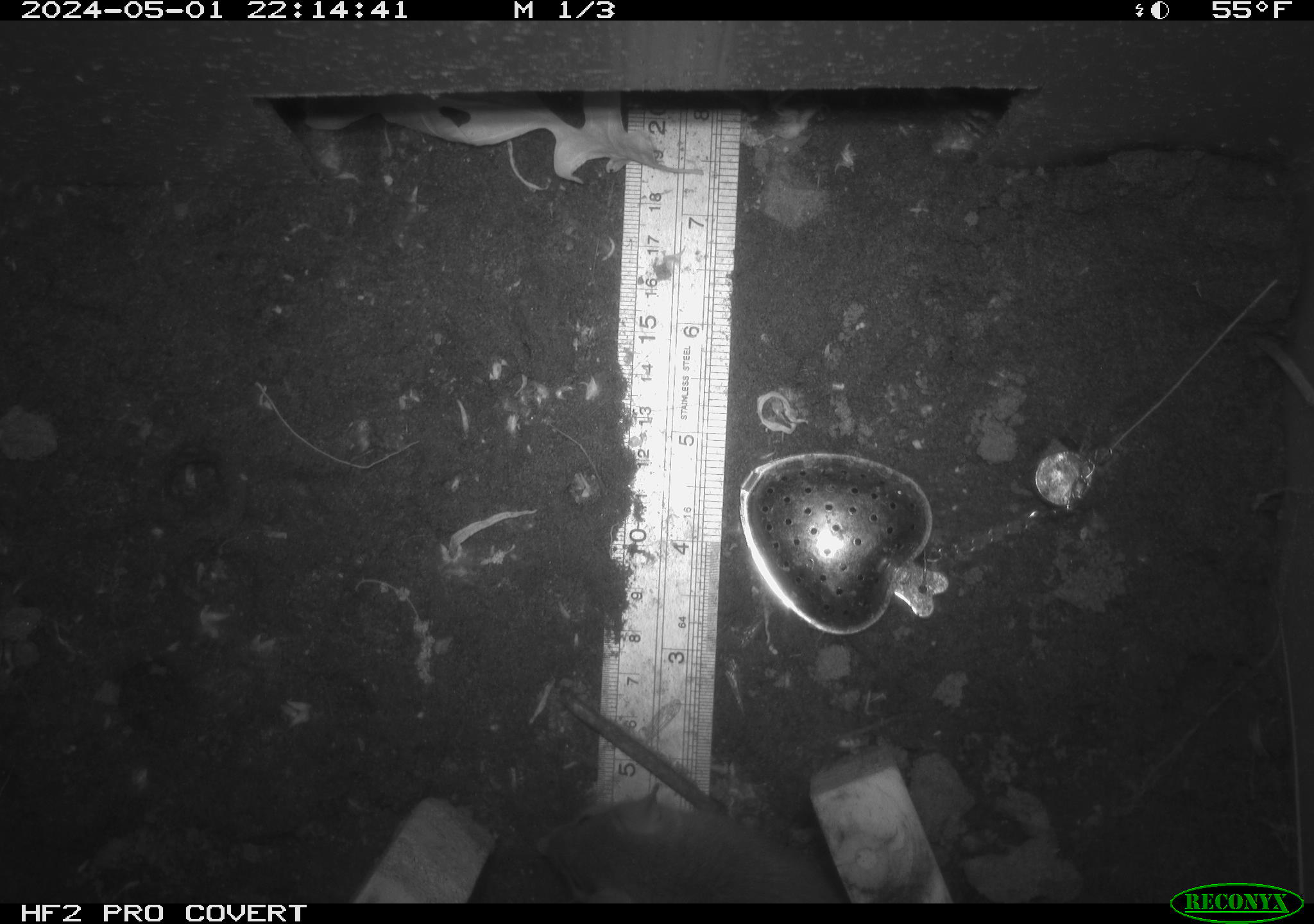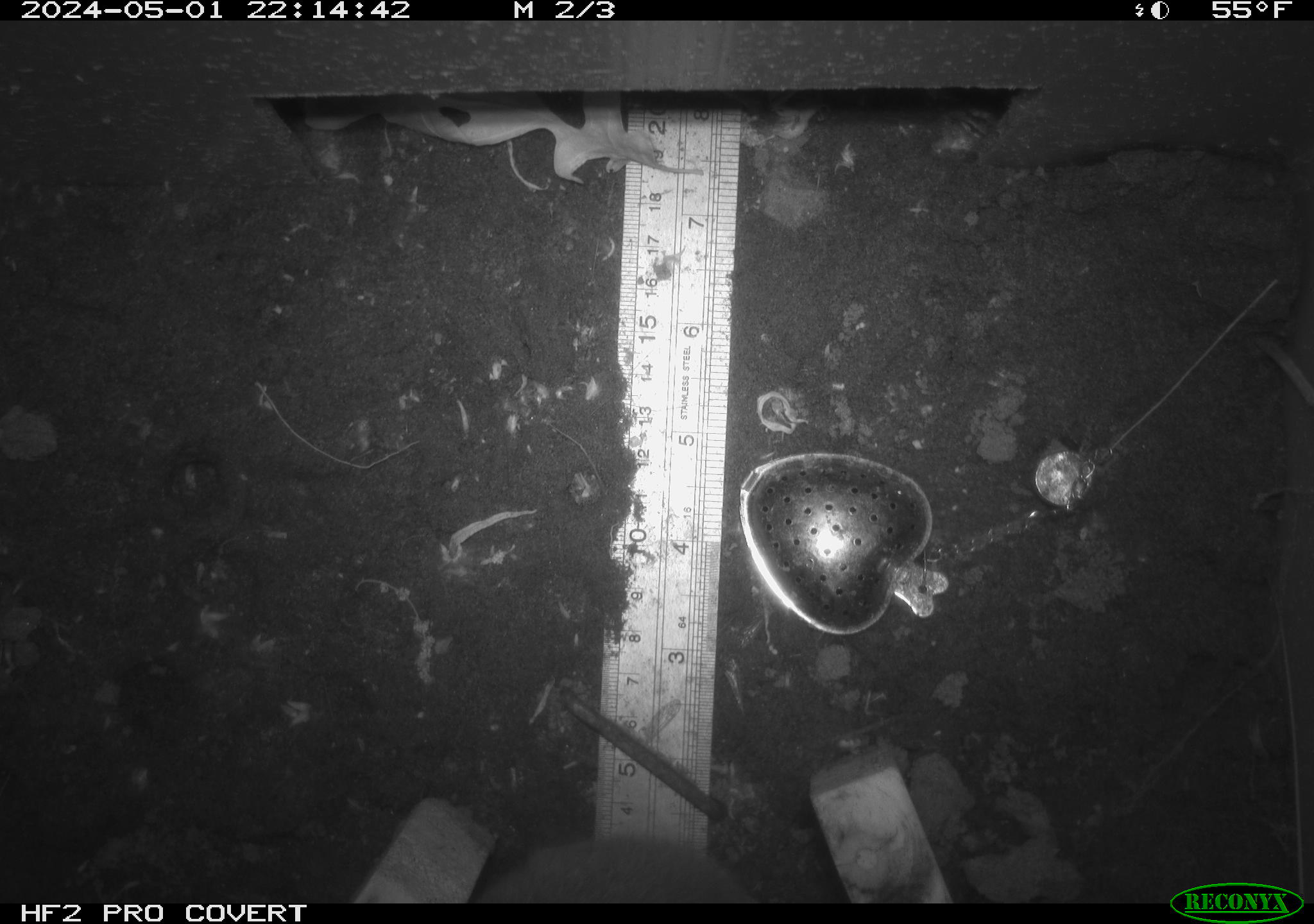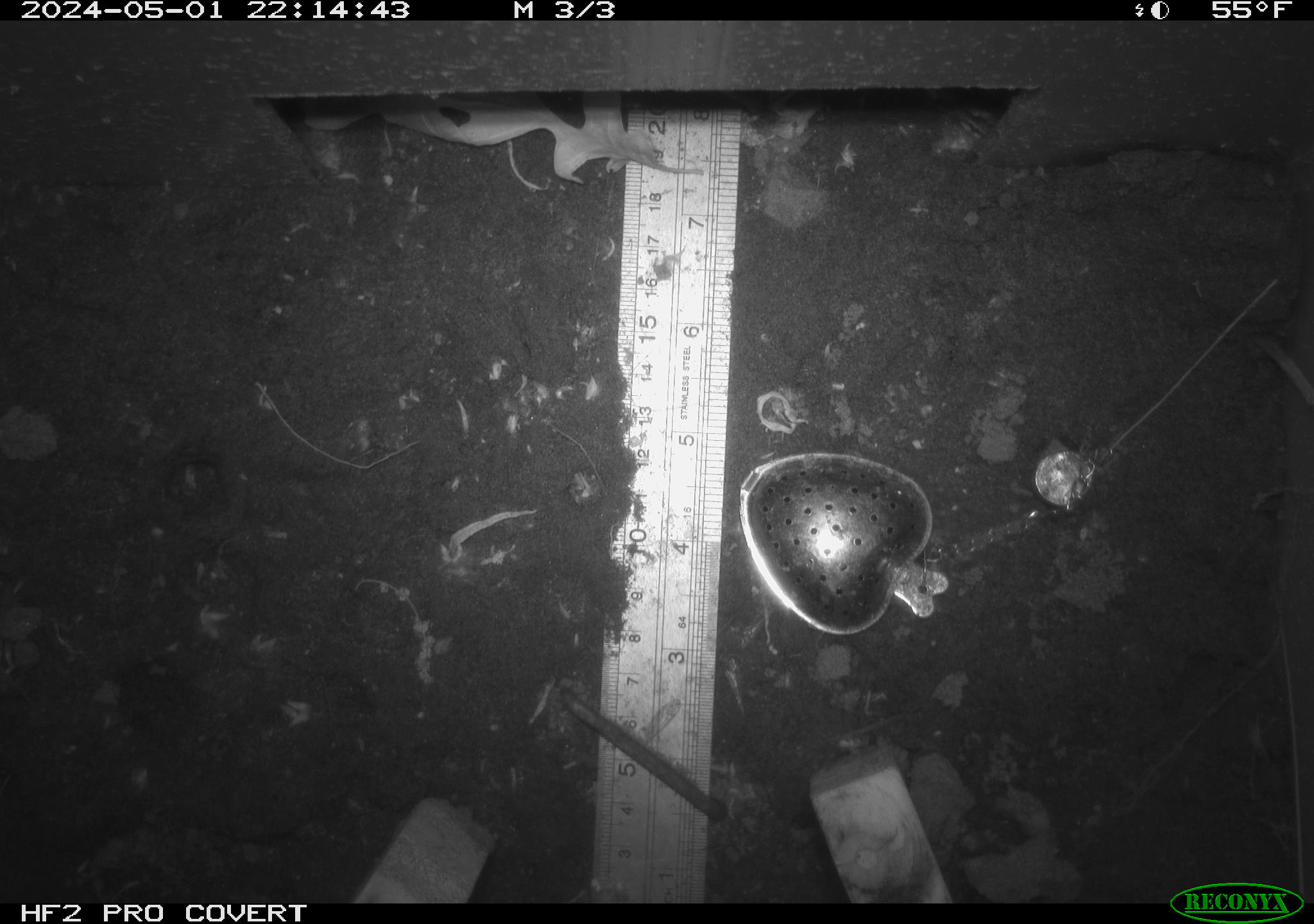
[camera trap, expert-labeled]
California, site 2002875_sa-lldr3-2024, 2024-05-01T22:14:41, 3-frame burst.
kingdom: Animalia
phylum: Chordata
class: Mammalia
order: Rodentia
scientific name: Rodentia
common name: rodent